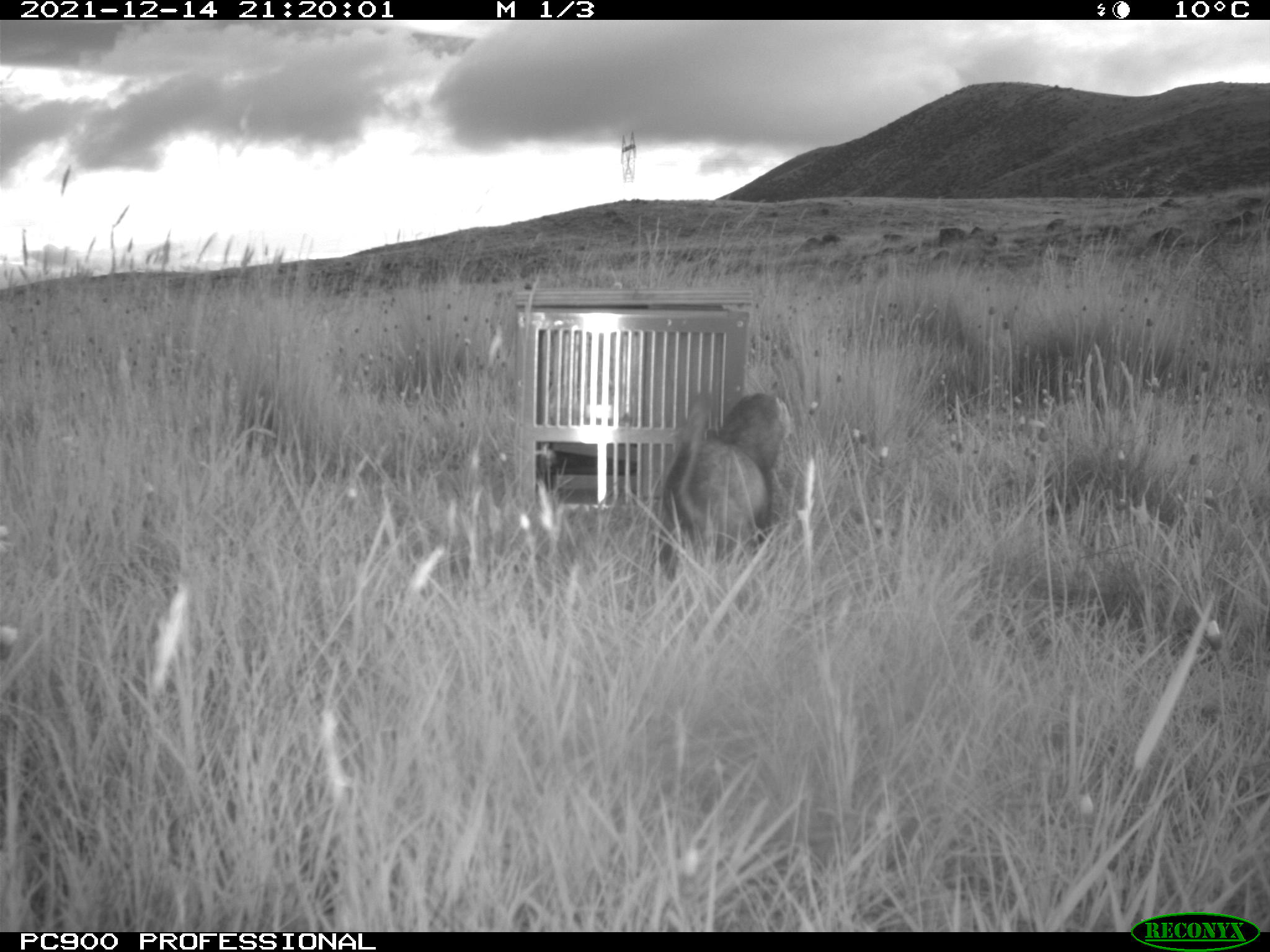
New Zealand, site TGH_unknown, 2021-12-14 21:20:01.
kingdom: Animalia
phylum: Chordata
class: Mammalia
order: Carnivora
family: Mustelidae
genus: Mustela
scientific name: Mustela furo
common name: ferret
Ferret (Mustela furo).